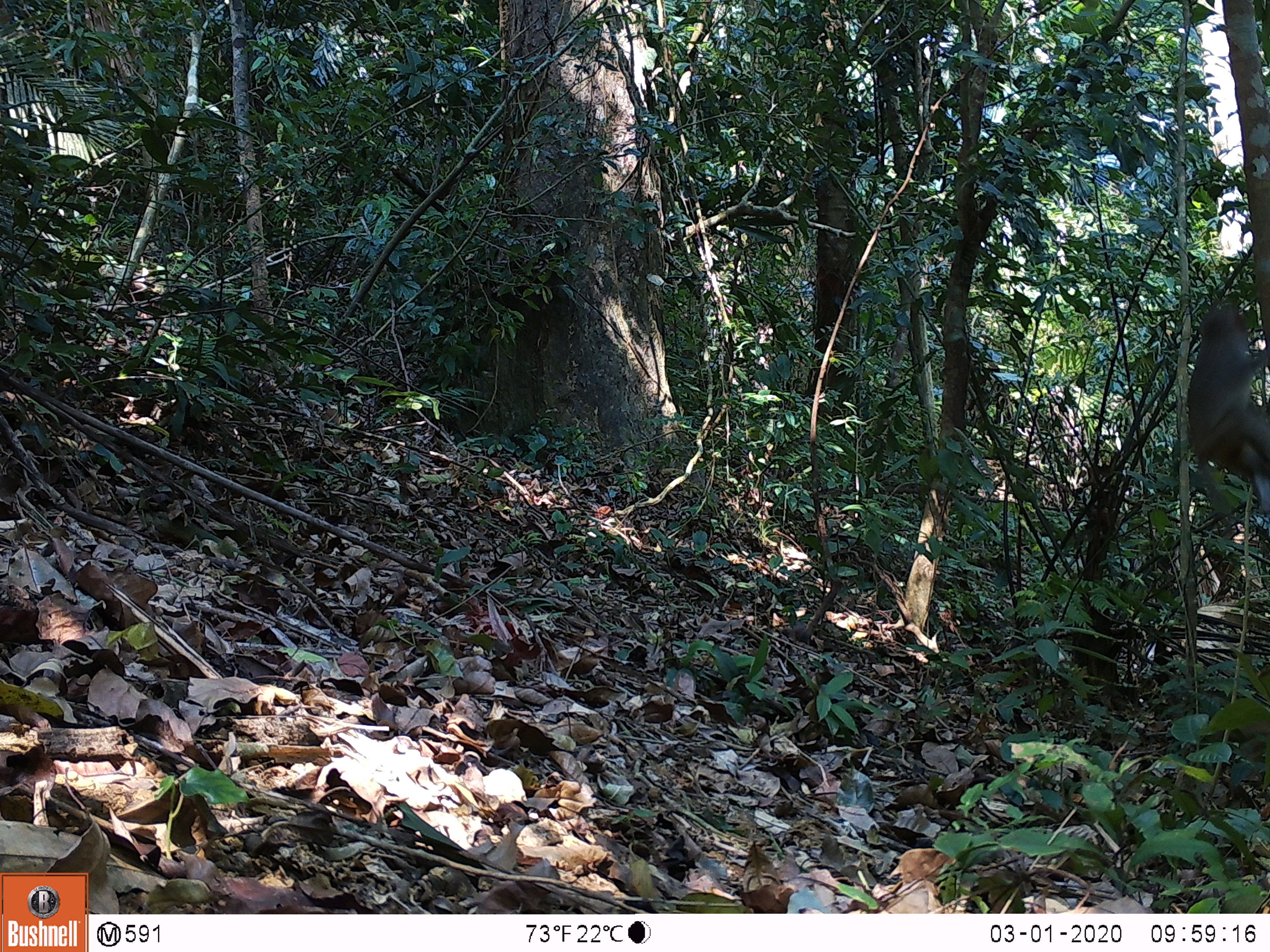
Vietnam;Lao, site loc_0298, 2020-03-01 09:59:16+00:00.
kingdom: Animalia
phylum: Chordata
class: Mammalia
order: Primates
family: Cercopithecidae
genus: Macaca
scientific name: Macaca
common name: macaques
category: assam or rhesus macaque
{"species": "assam or rhesus macaque (macaques) (Macaca)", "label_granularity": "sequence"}